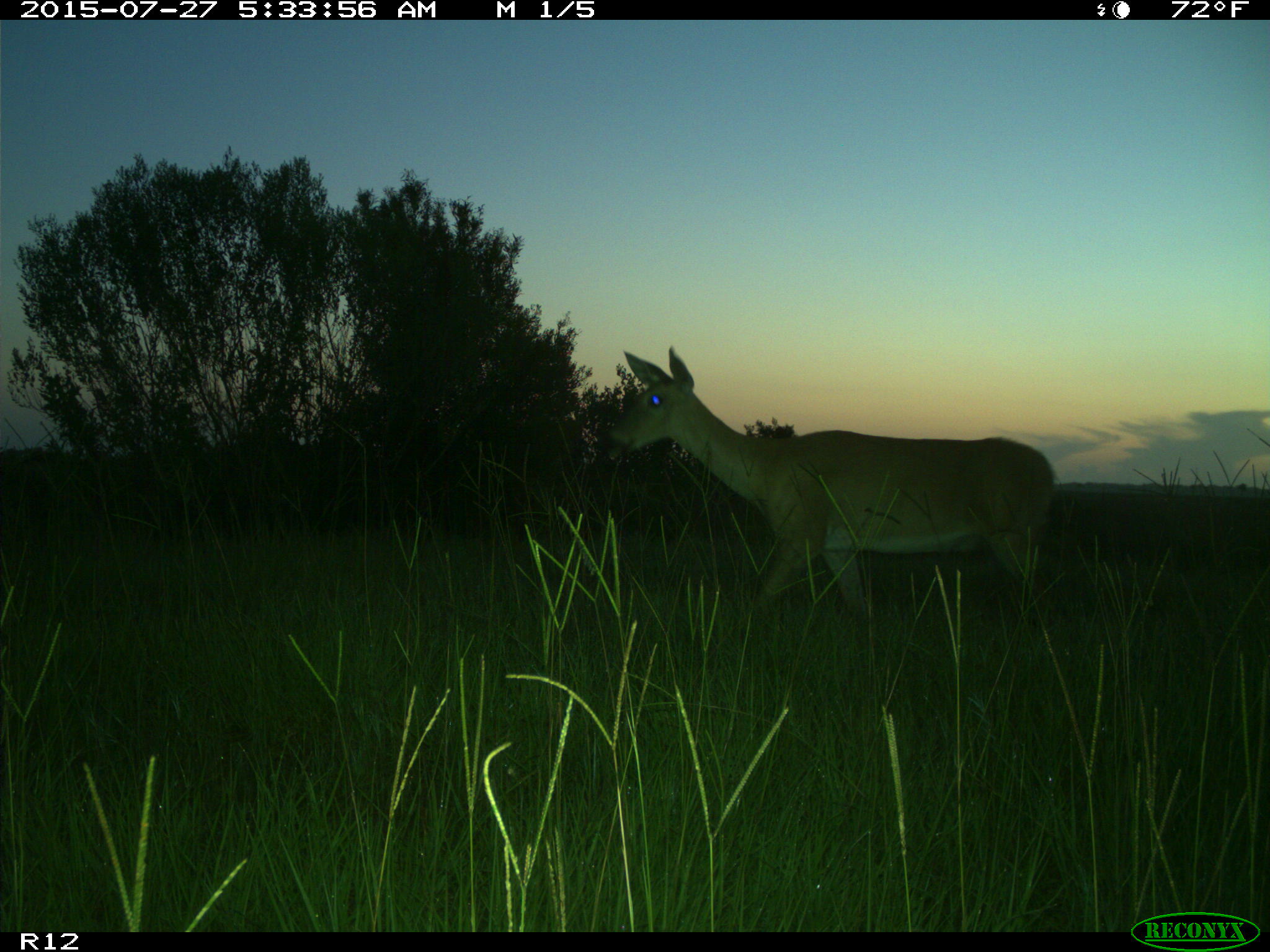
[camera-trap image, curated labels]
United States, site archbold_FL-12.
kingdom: Animalia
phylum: Chordata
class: Mammalia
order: Artiodactyla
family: Cervidae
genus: Odocoileus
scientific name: Odocoileus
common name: deer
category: unidentified deer